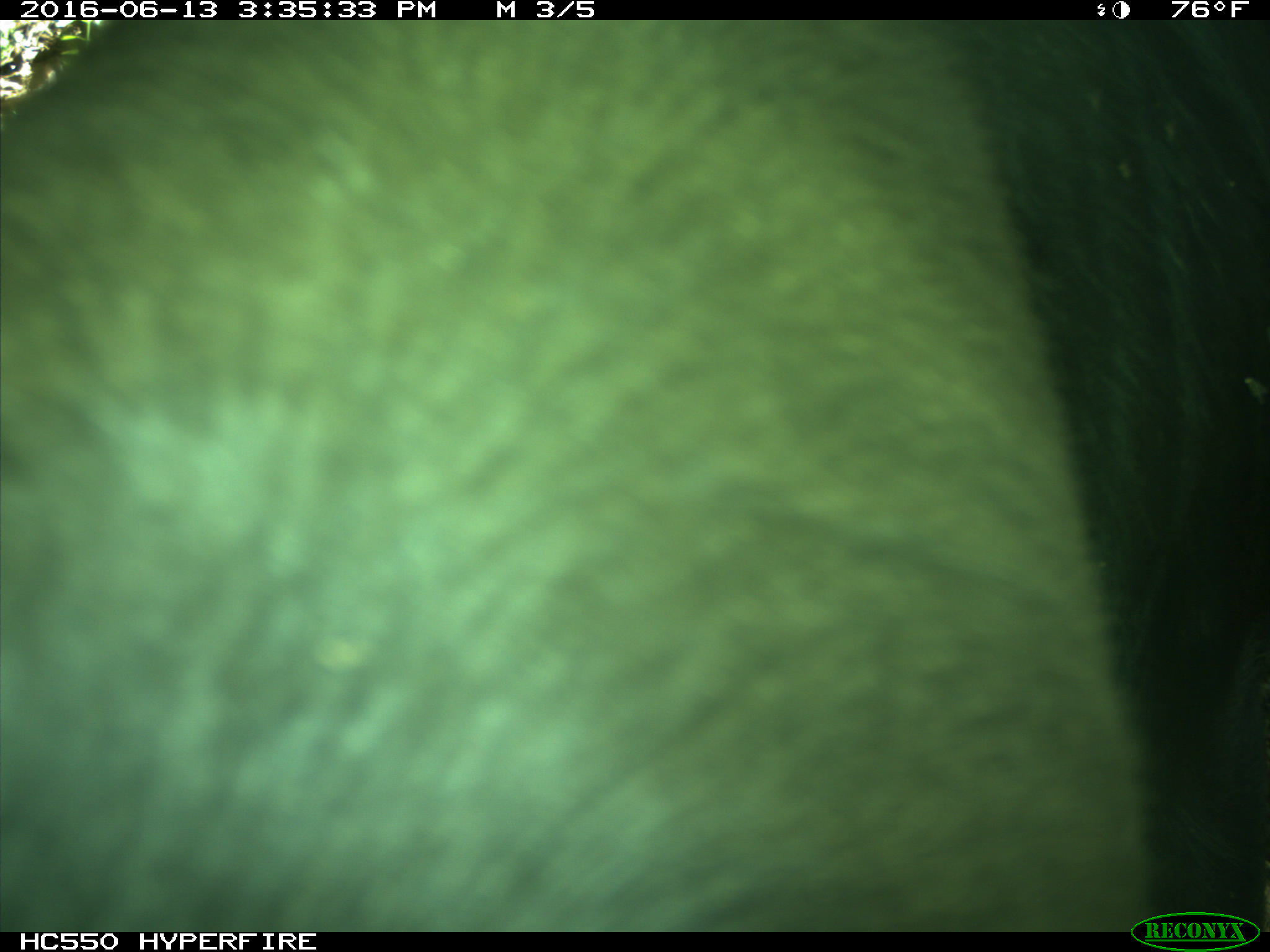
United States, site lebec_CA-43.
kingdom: Animalia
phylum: Chordata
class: Mammalia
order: Artiodactyla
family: Bovidae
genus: Bos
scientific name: Bos taurus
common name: domestic cow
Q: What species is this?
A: Bos taurus (domestic cow).